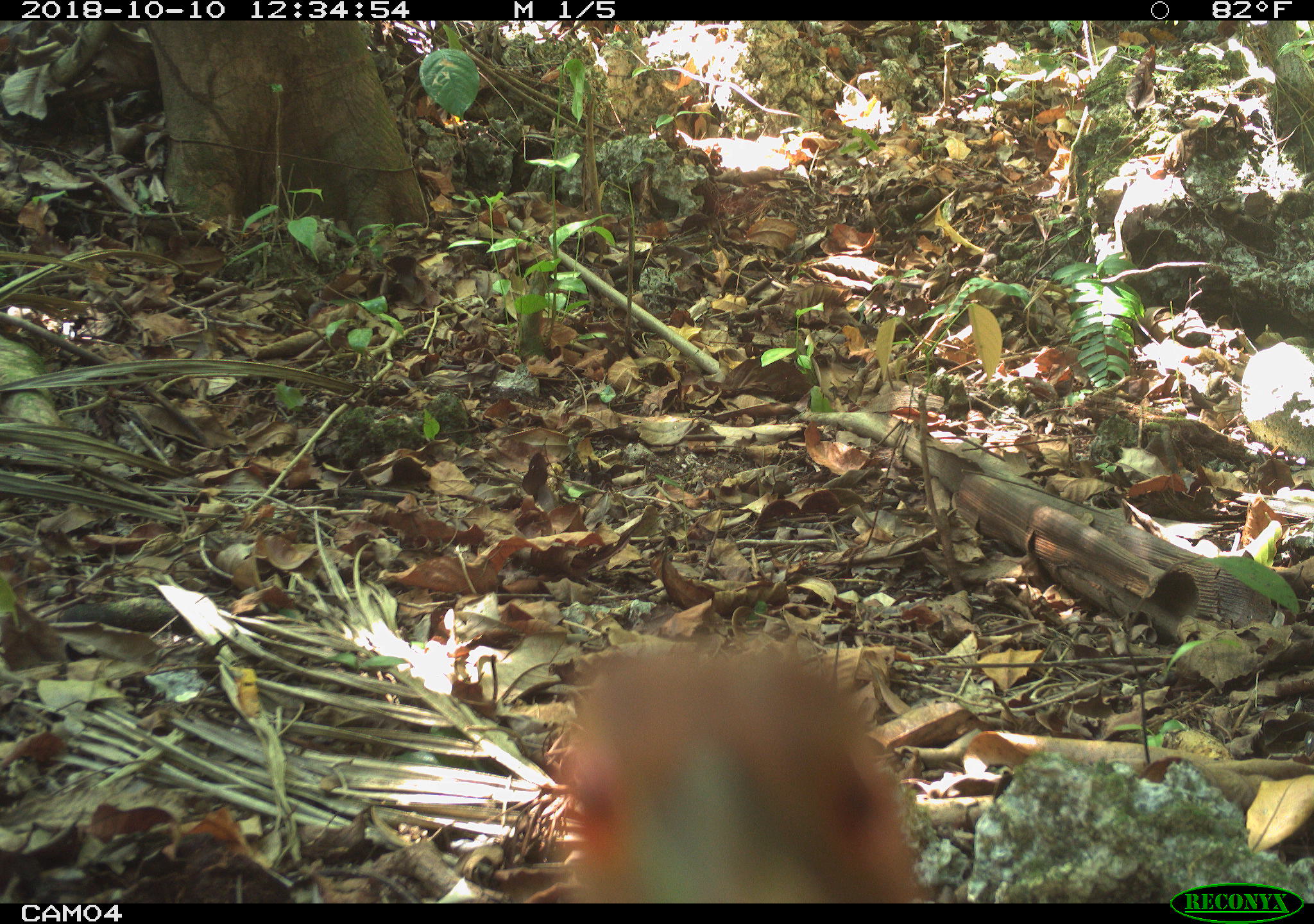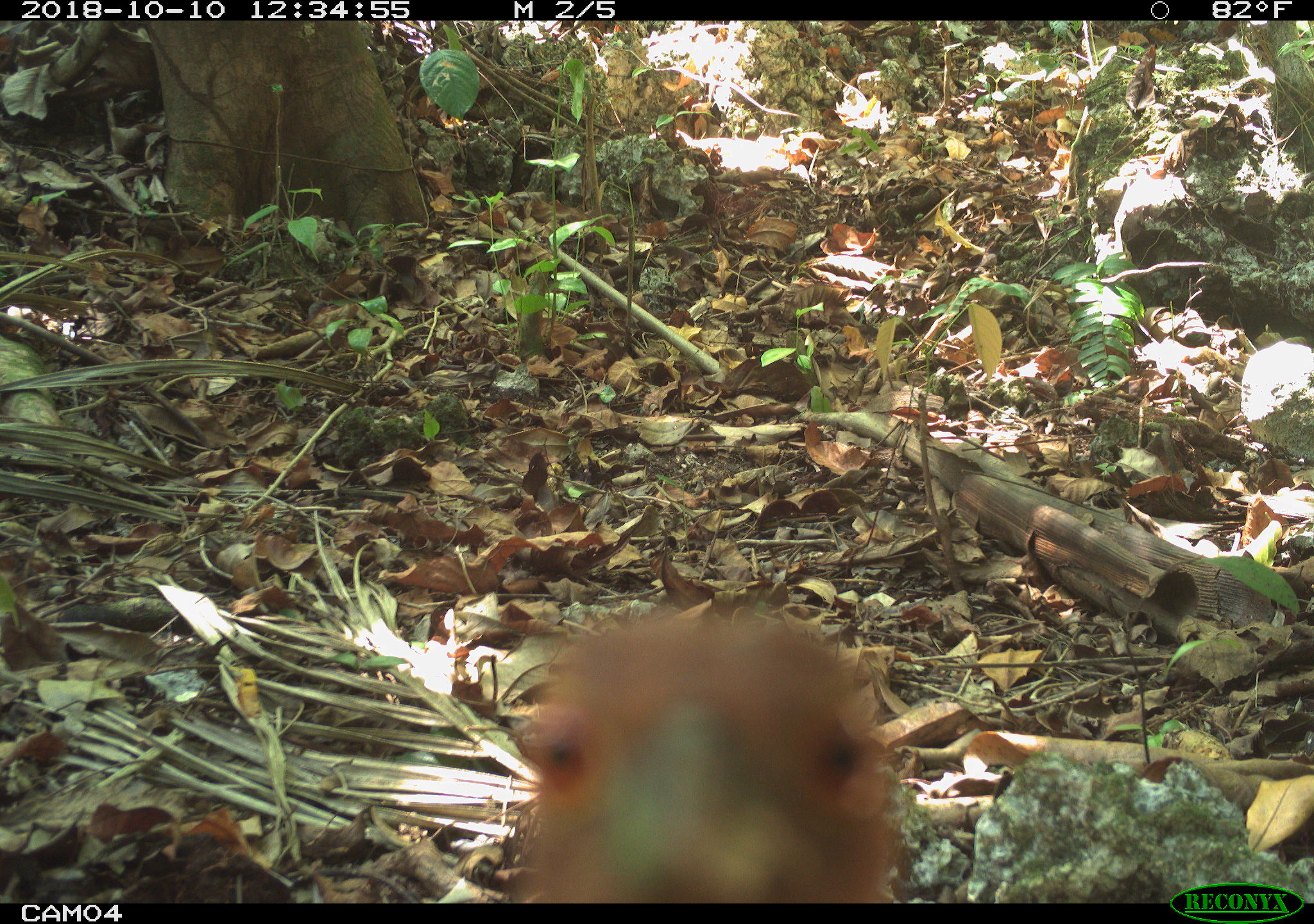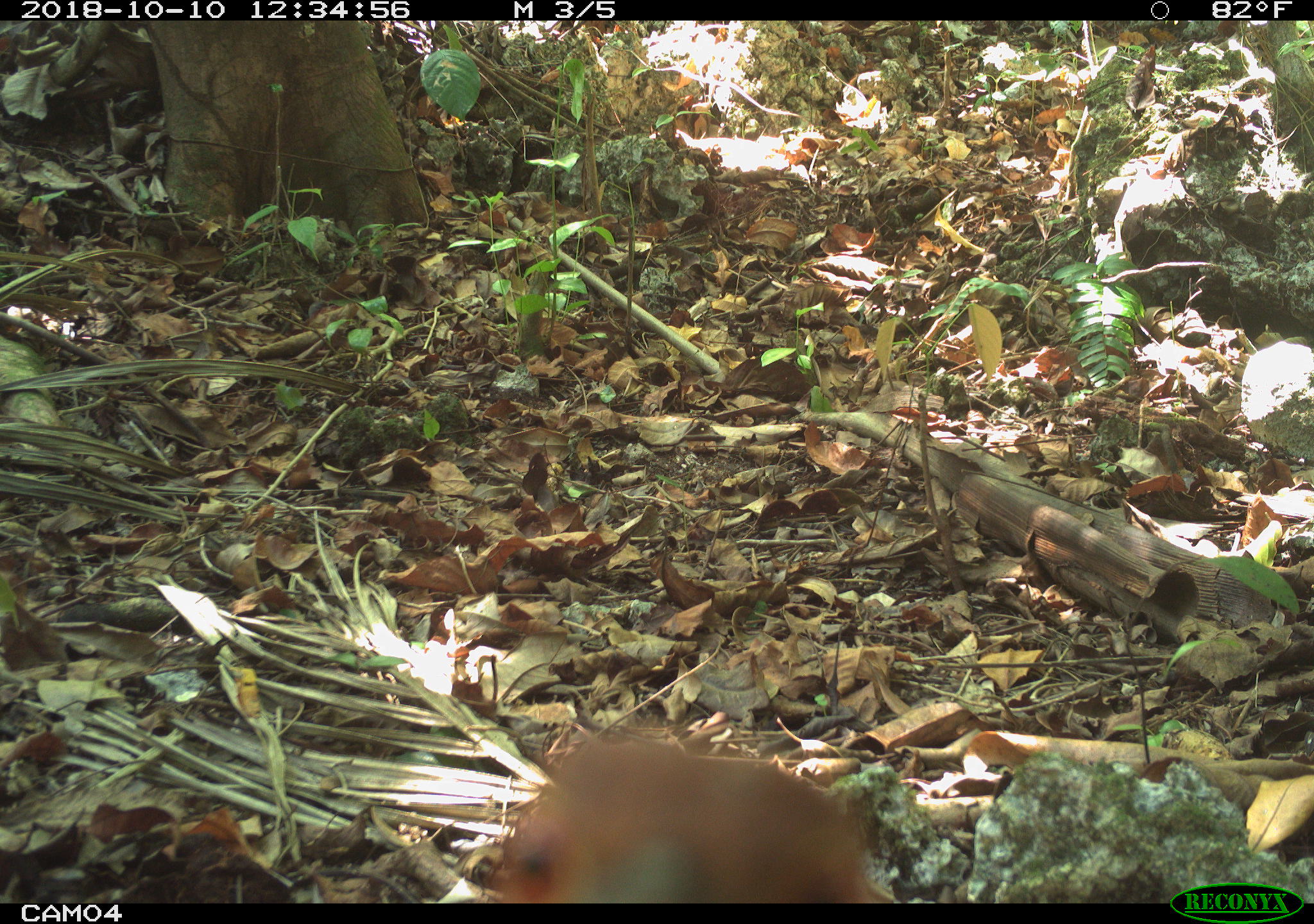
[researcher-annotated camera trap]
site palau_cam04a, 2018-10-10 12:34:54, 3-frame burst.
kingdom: Animalia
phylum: Chordata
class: Aves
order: Galliformes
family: Megapodiidae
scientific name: Megapodiidae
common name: megapode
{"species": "megapode (Megapodiidae)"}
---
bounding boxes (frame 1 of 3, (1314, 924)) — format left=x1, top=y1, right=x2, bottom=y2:
megapode: left=547, top=620, right=930, bottom=905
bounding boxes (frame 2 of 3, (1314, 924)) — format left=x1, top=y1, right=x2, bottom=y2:
megapode: left=508, top=603, right=898, bottom=900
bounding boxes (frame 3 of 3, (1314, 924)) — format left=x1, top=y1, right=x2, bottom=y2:
megapode: left=485, top=737, right=890, bottom=903